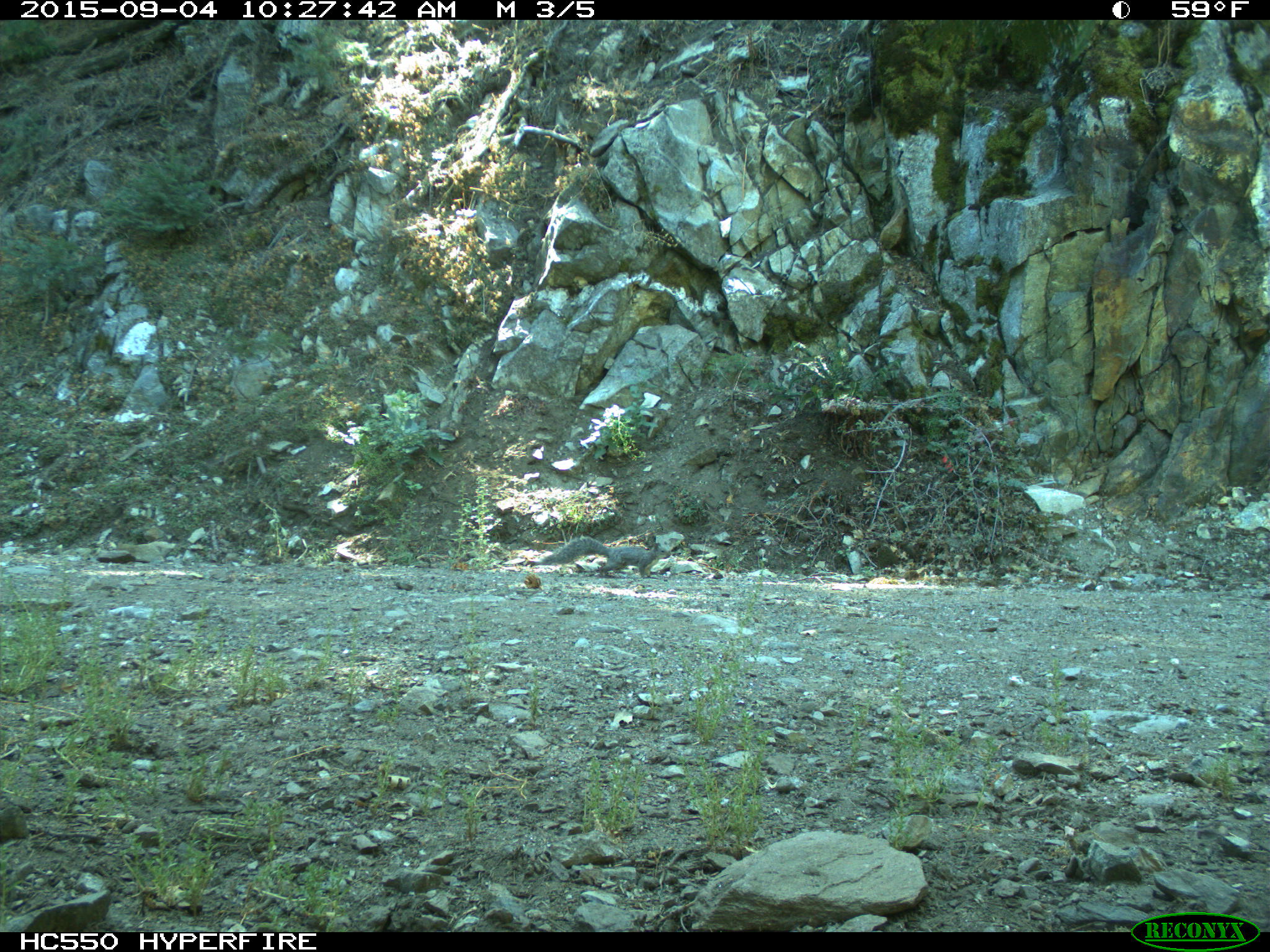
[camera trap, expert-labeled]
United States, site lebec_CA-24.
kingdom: Animalia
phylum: Chordata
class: Mammalia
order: Rodentia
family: Sciuridae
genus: Sciurus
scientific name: Sciurus carolinensis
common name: eastern gray squirrel